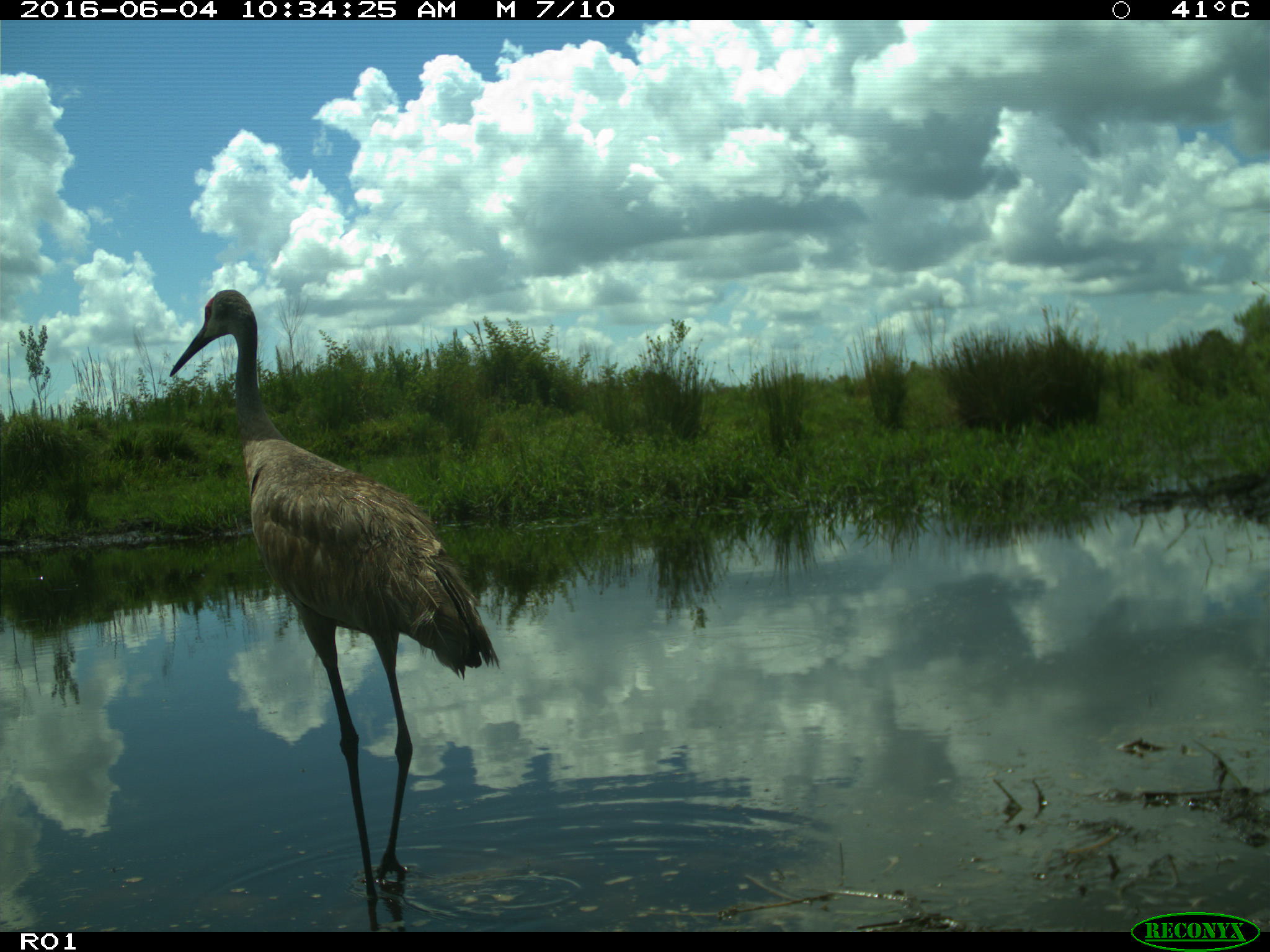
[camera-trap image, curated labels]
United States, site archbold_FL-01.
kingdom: Animalia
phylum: Chordata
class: Aves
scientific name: Aves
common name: birds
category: unidentified bird